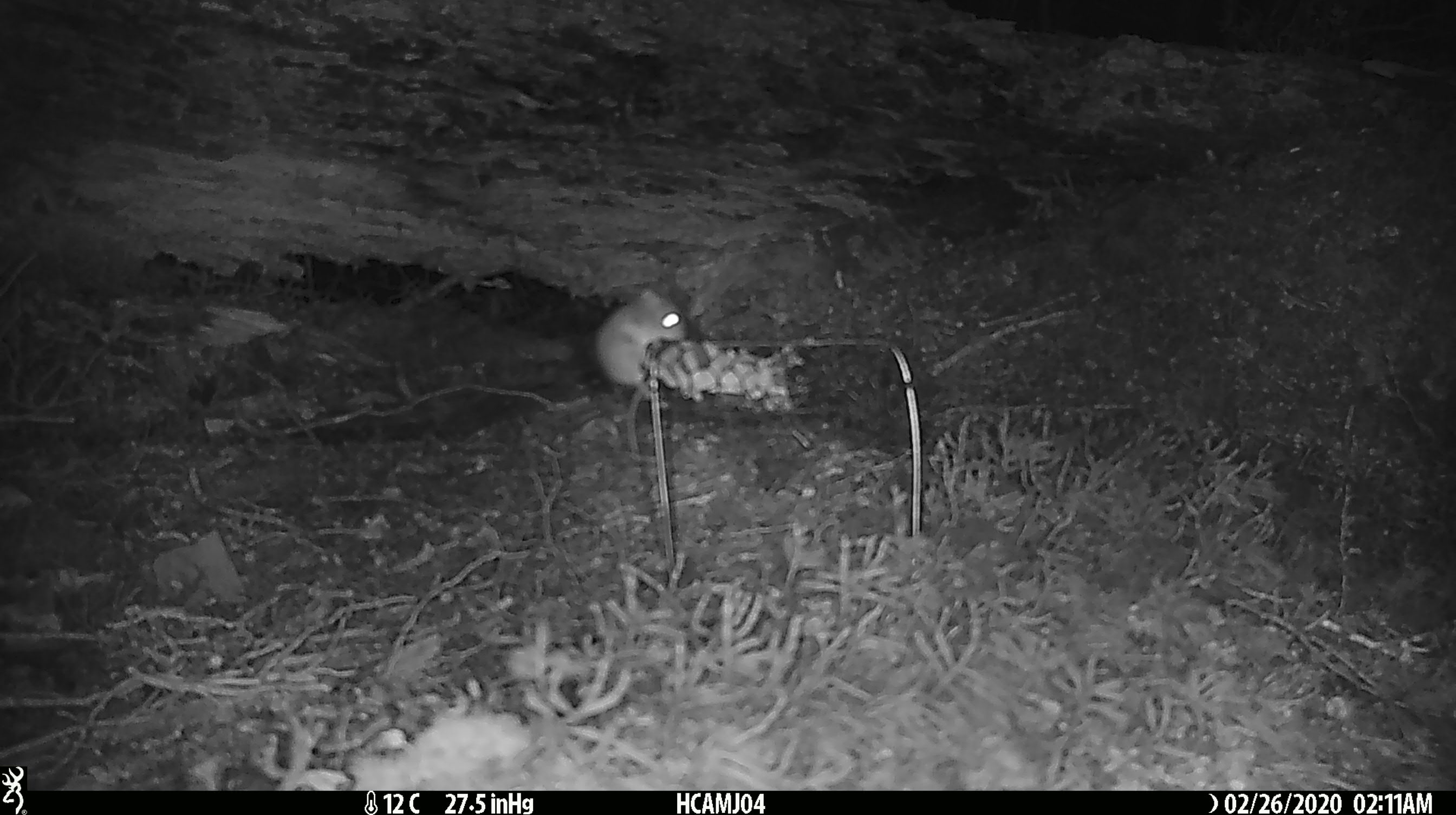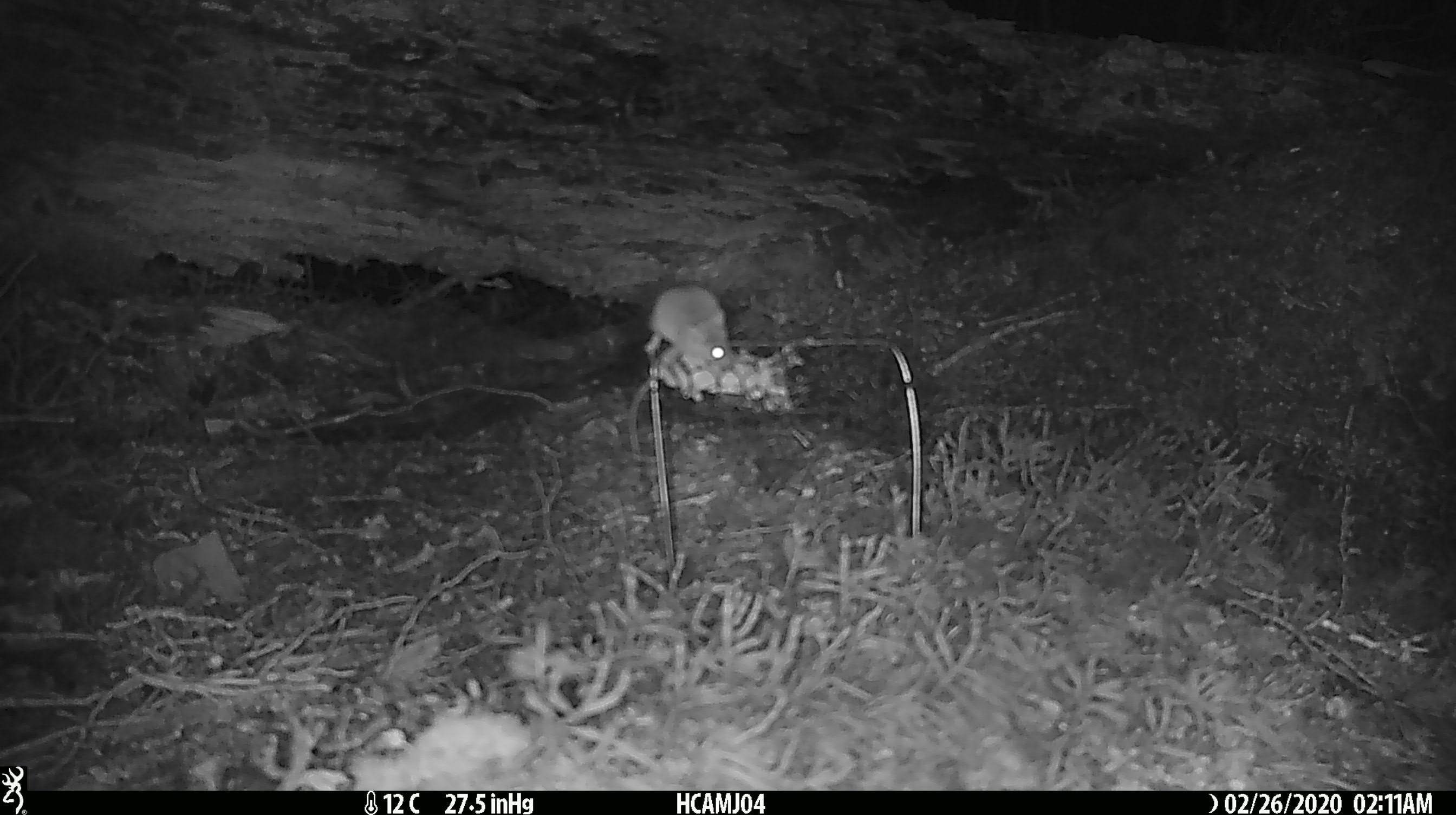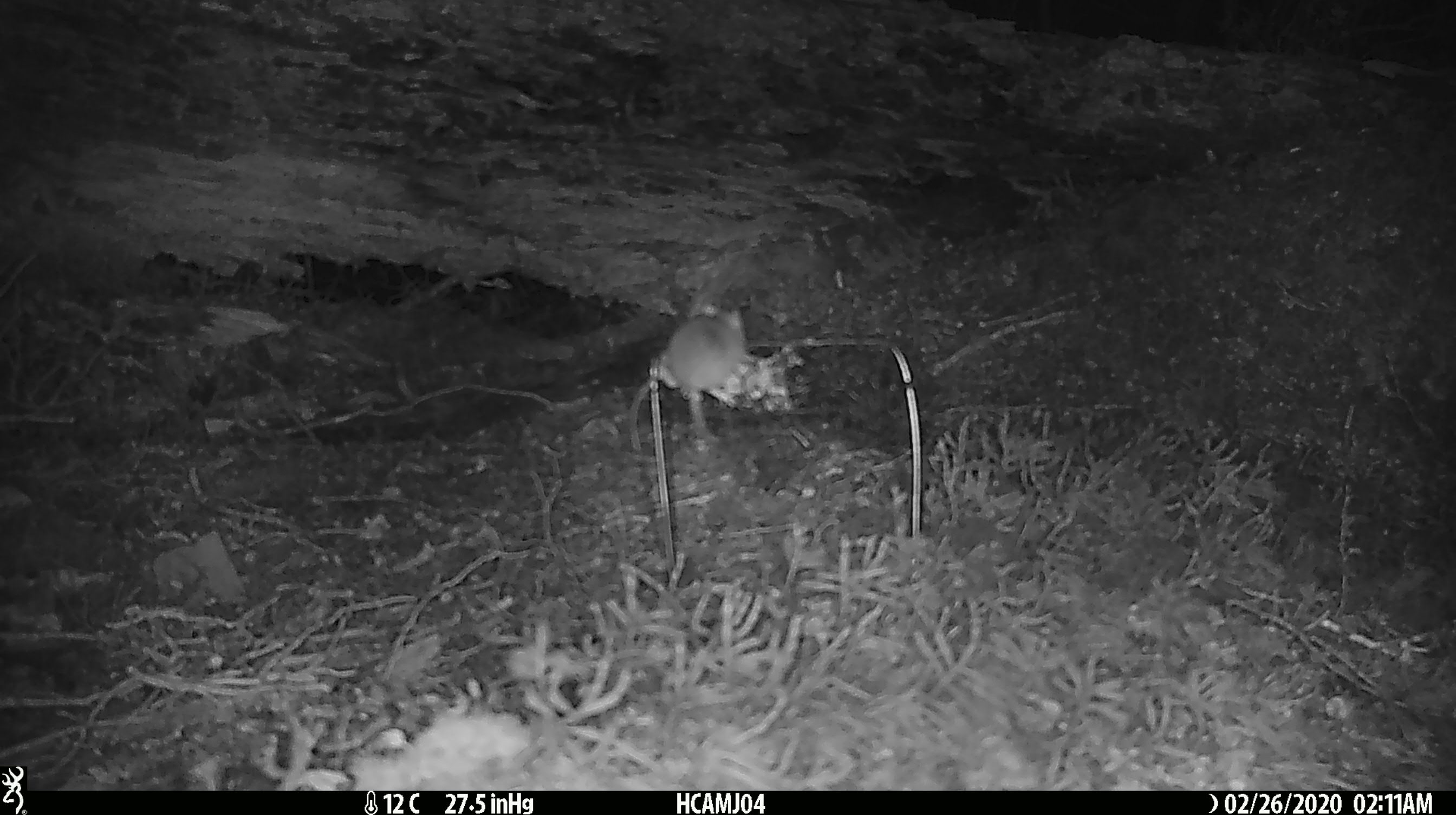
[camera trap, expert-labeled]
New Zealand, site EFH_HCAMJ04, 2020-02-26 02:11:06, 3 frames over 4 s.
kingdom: Animalia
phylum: Chordata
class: Mammalia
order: Rodentia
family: Muridae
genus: Mus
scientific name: Mus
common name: mouse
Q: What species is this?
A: Mouse (Mus).